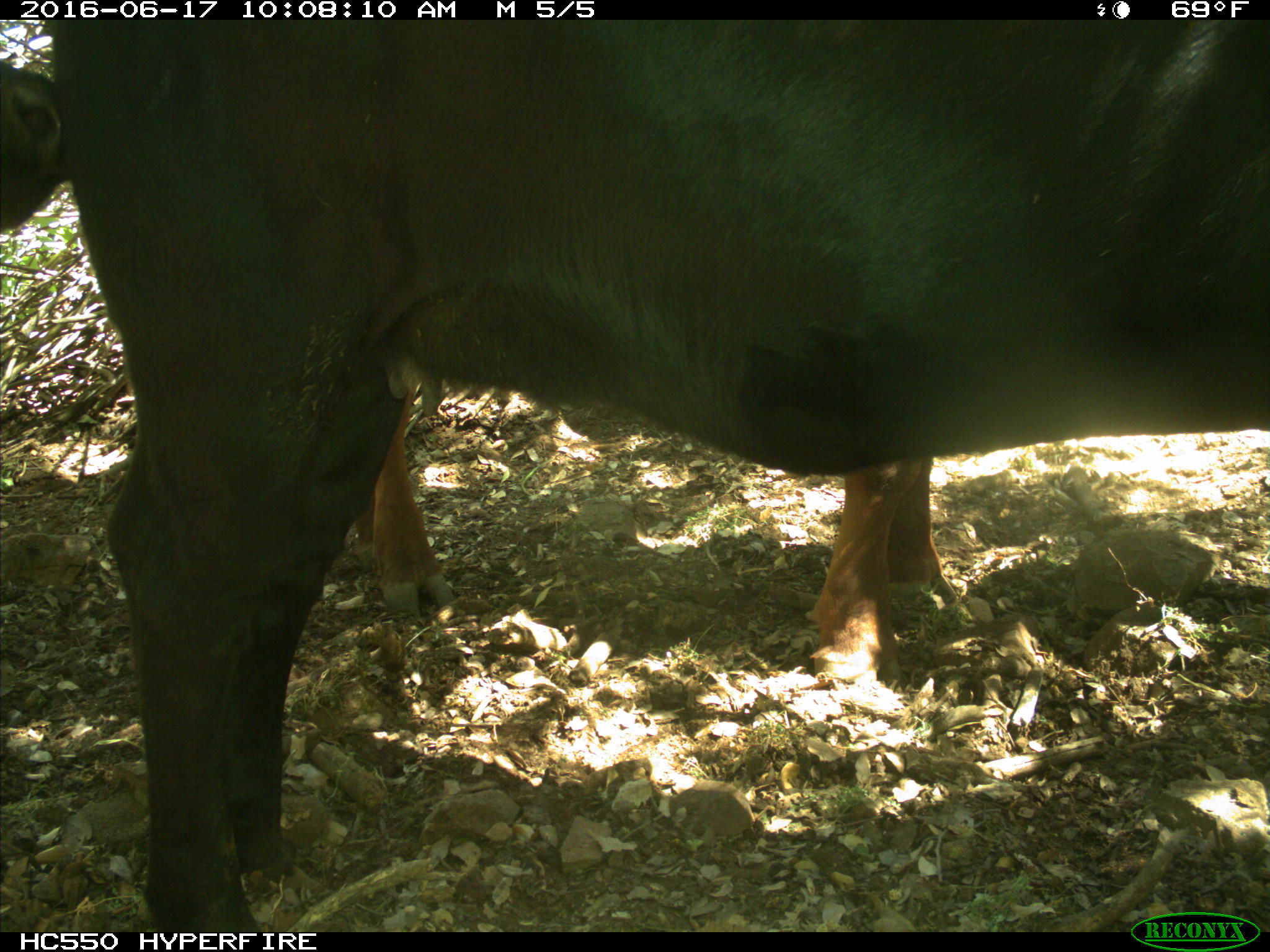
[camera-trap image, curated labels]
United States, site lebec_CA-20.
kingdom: Animalia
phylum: Chordata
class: Mammalia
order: Artiodactyla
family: Bovidae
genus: Bos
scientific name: Bos taurus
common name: domestic cow